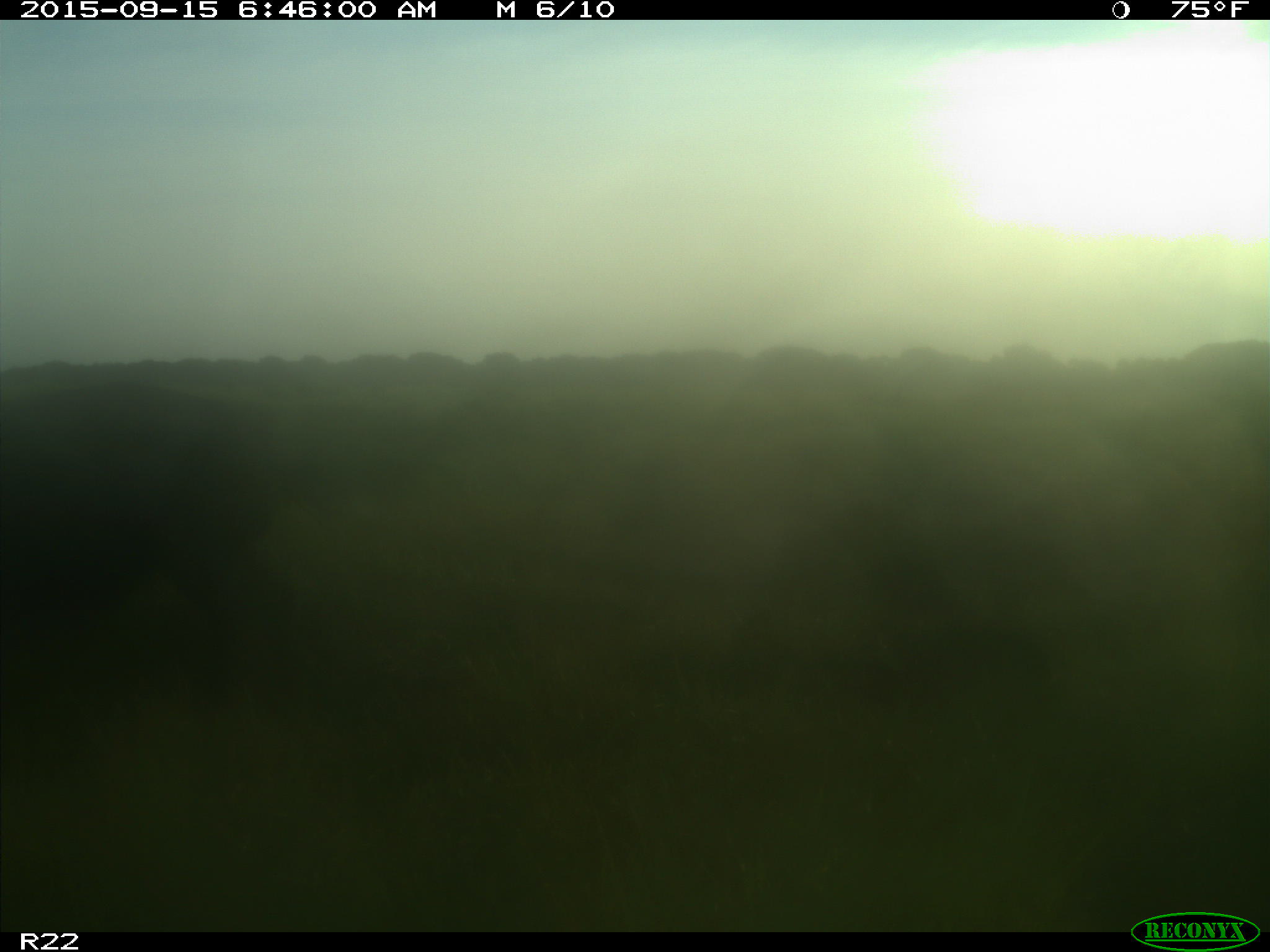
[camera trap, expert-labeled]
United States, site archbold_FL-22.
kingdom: Animalia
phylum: Chordata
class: Mammalia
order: Artiodactyla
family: Suidae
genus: Sus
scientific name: Sus scrofa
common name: wild boar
Sus scrofa (wild boar).